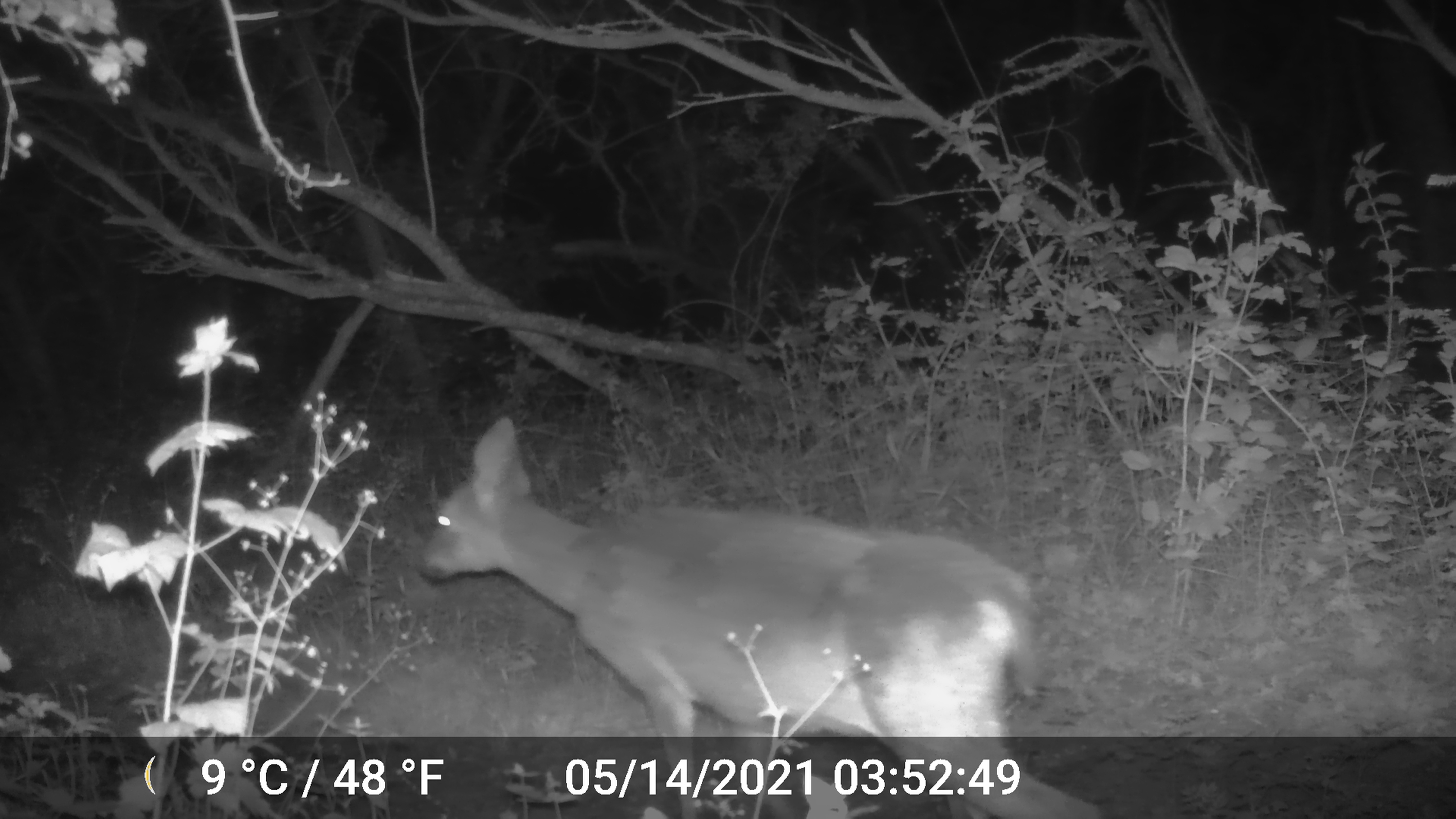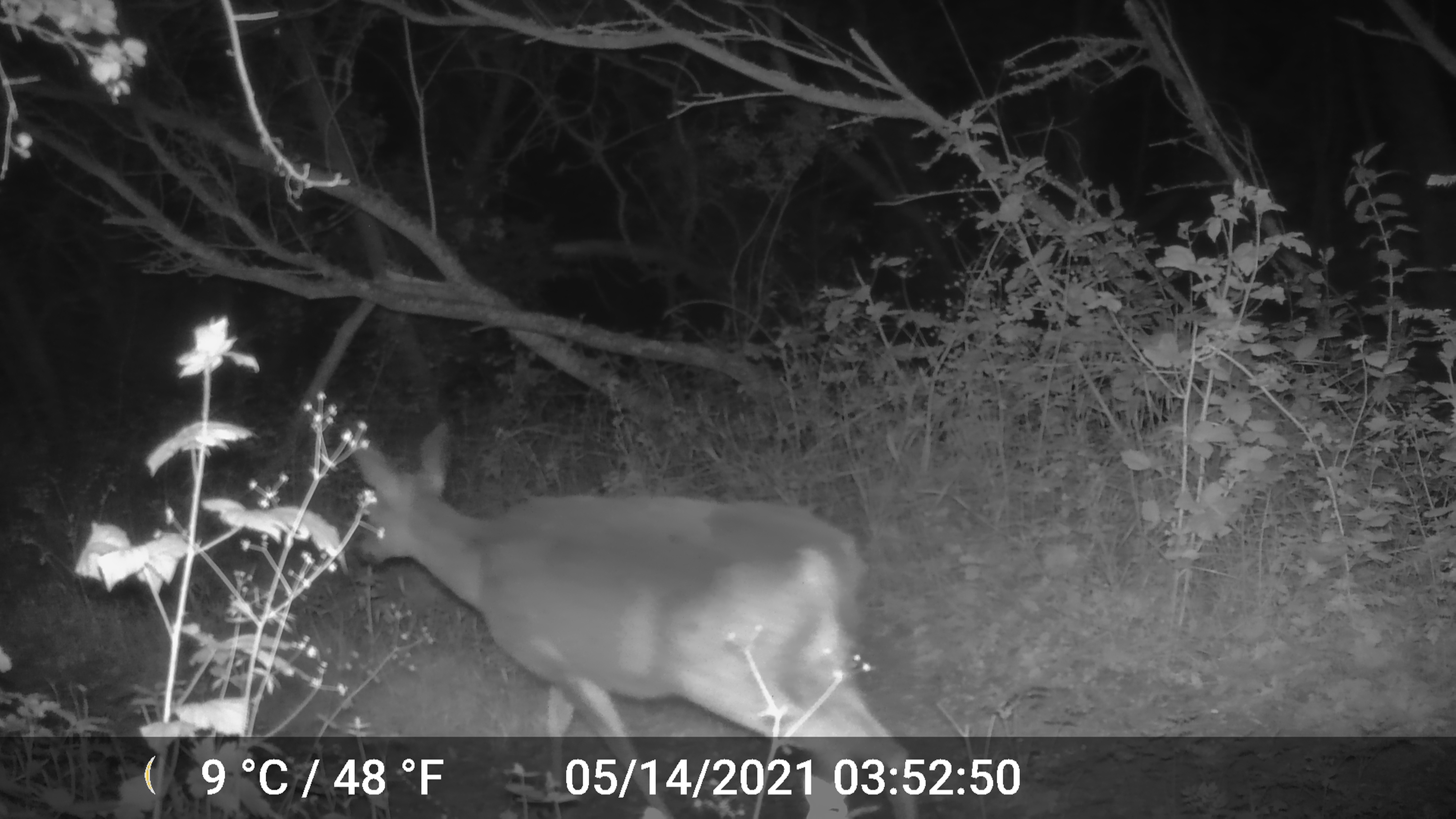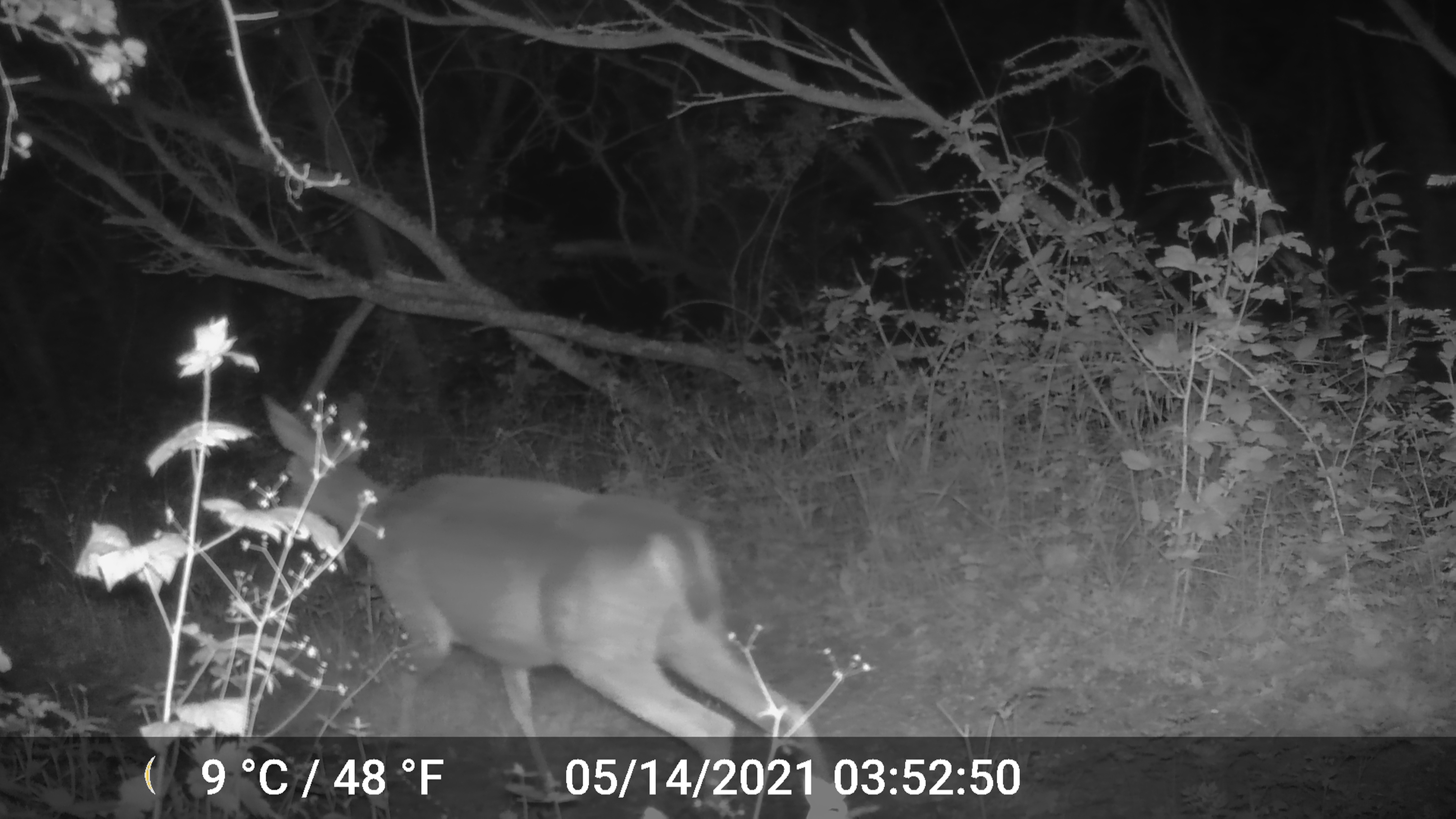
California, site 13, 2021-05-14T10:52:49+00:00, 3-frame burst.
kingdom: Animalia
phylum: Chordata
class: Mammalia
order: Artiodactyla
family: Cervidae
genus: Odocoileus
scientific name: Odocoileus hemionus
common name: mule deer